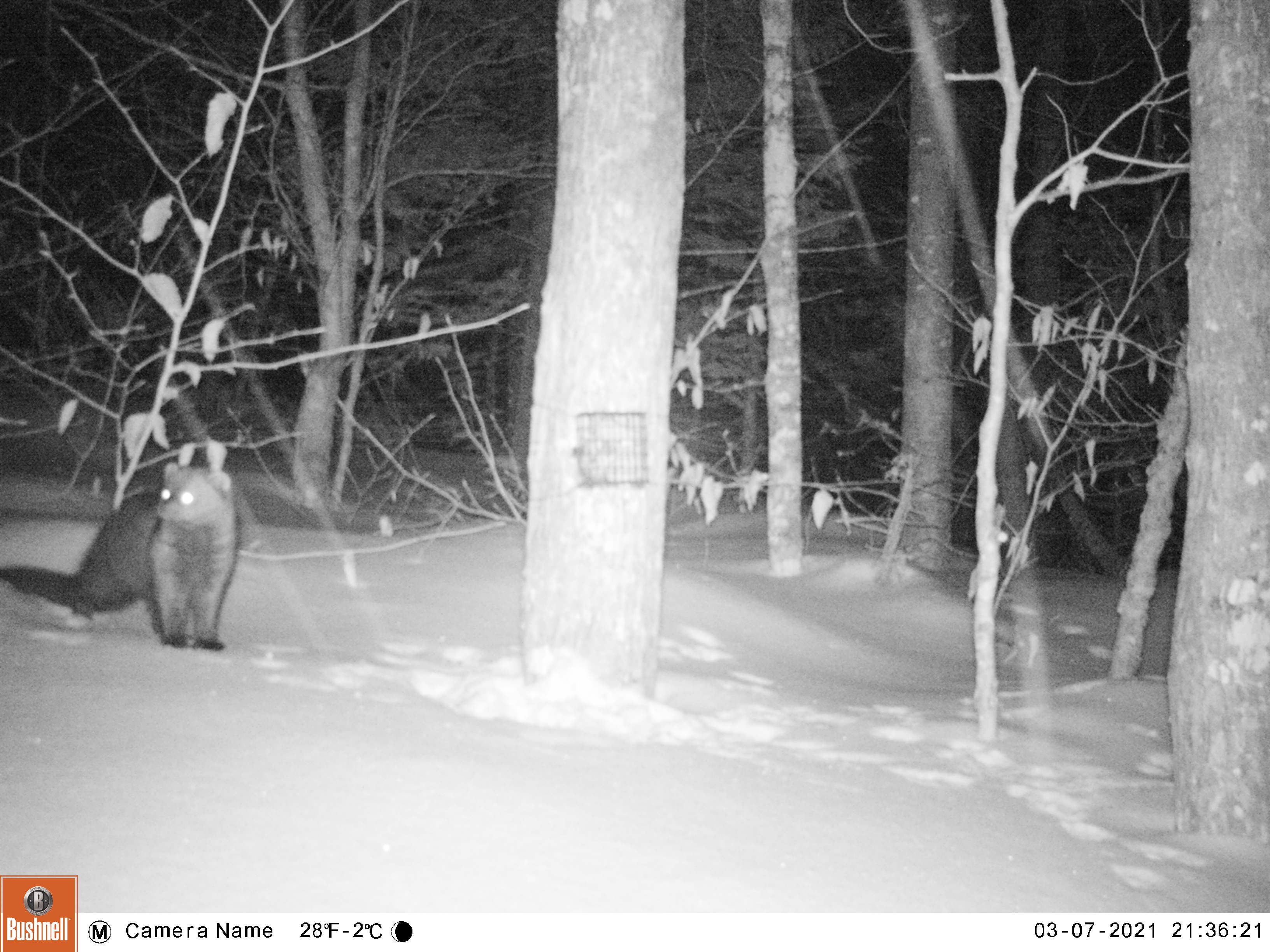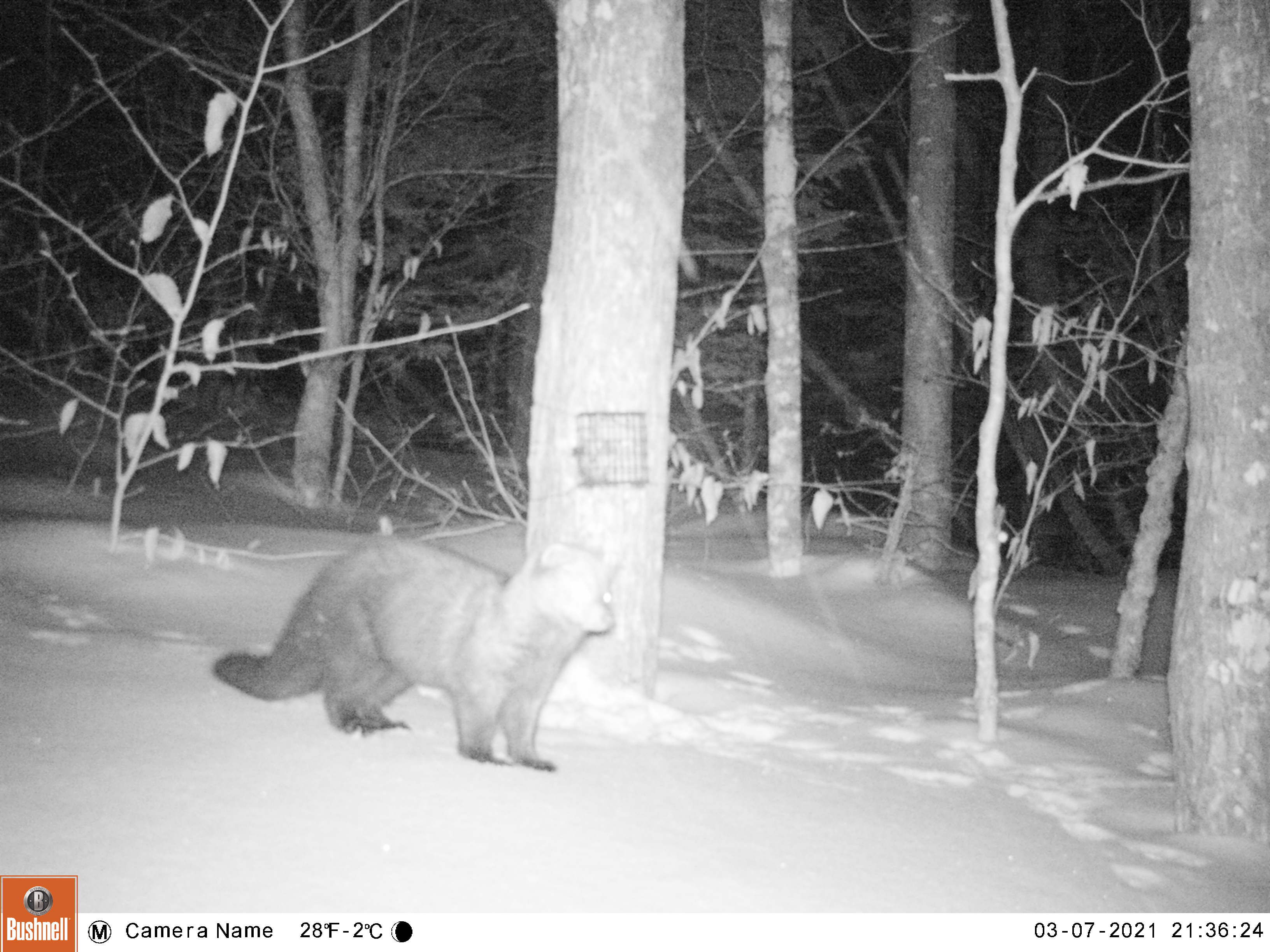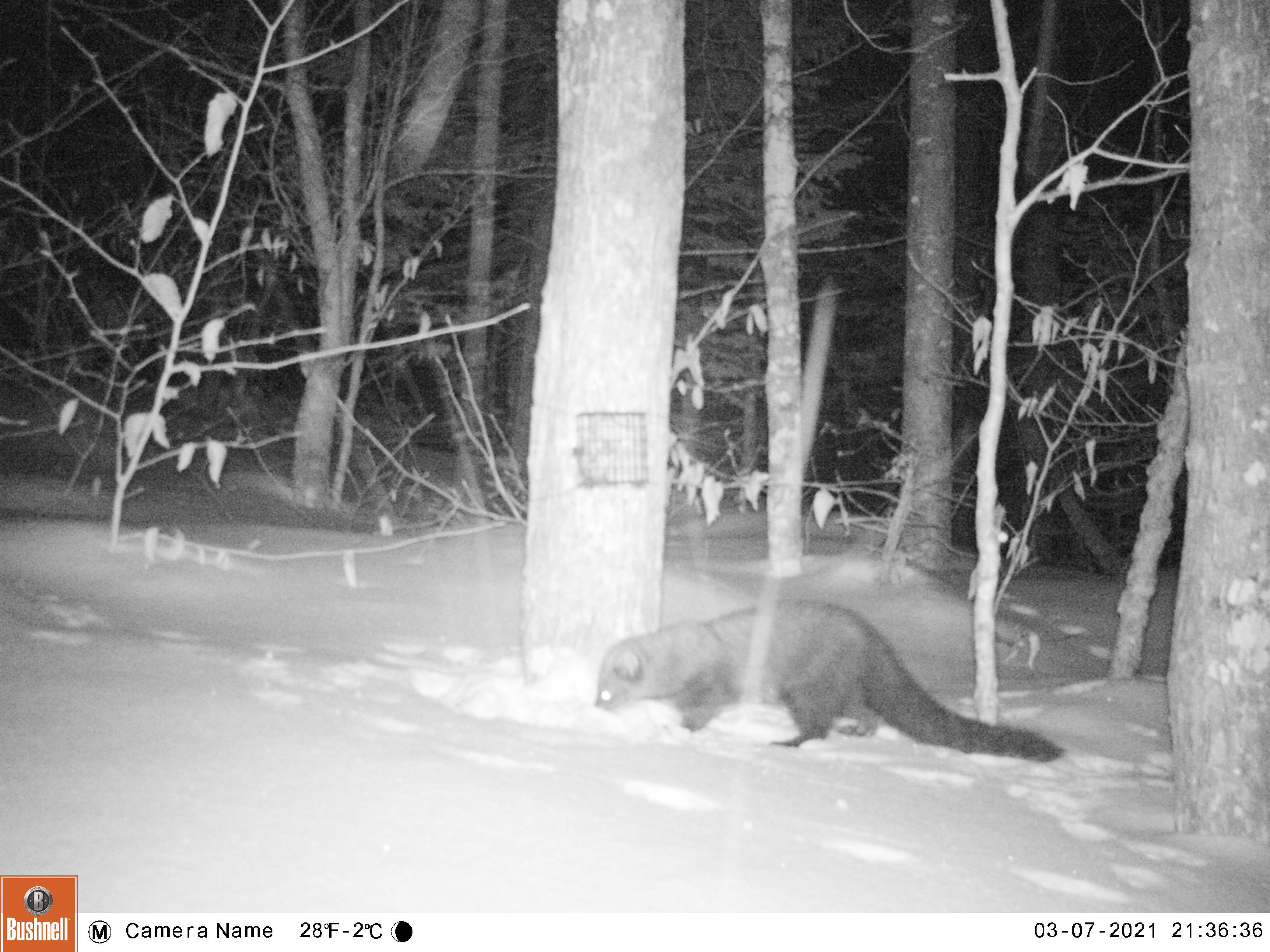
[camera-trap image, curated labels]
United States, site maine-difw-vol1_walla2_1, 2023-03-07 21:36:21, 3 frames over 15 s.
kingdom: Animalia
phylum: Chordata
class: Mammalia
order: Carnivora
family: Mustelidae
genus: Pekania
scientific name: Pekania pennanti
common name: fisher